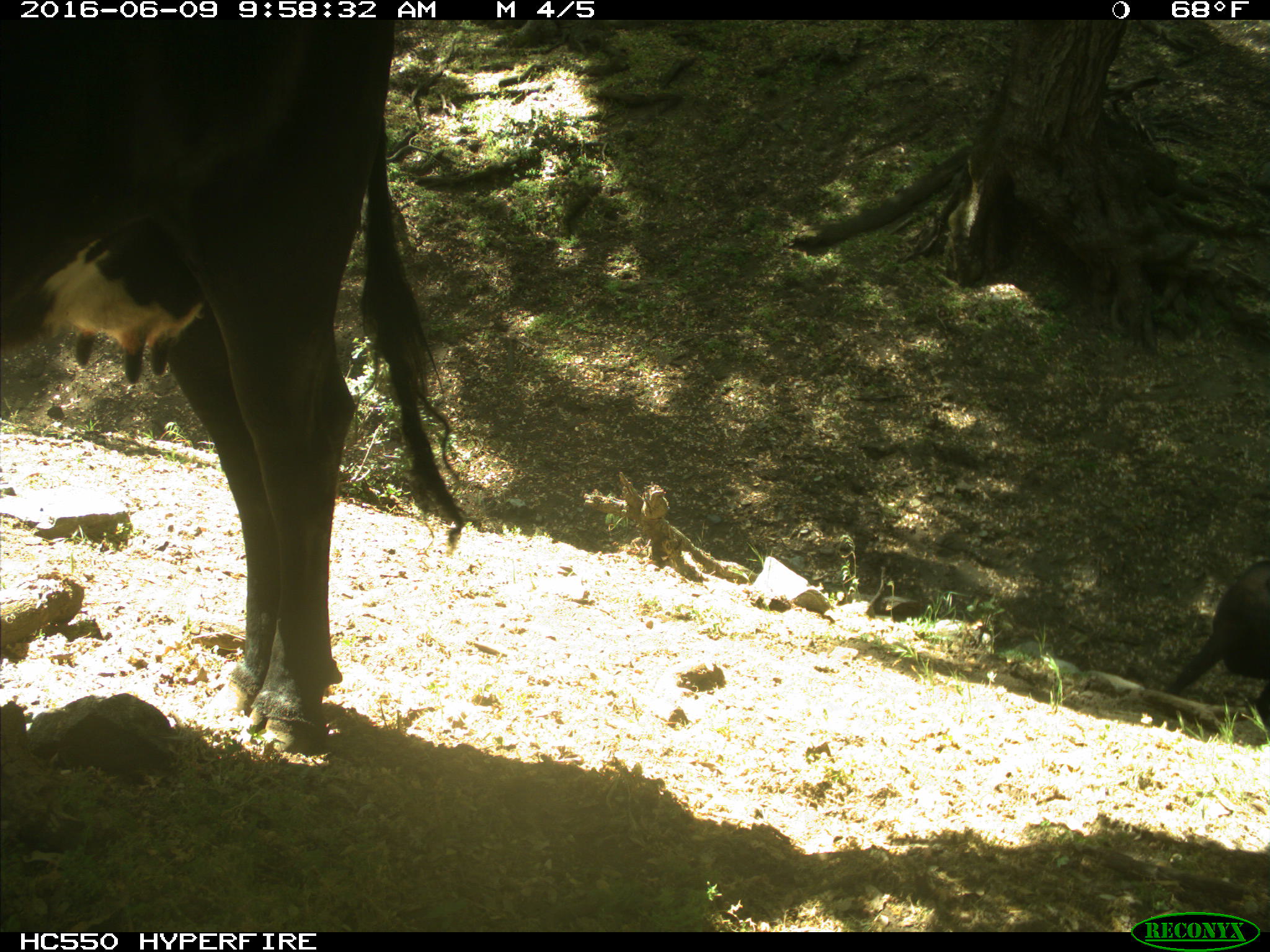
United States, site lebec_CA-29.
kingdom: Animalia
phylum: Chordata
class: Mammalia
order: Artiodactyla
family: Bovidae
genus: Bos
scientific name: Bos taurus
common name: domestic cow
Bos taurus (domestic cow).